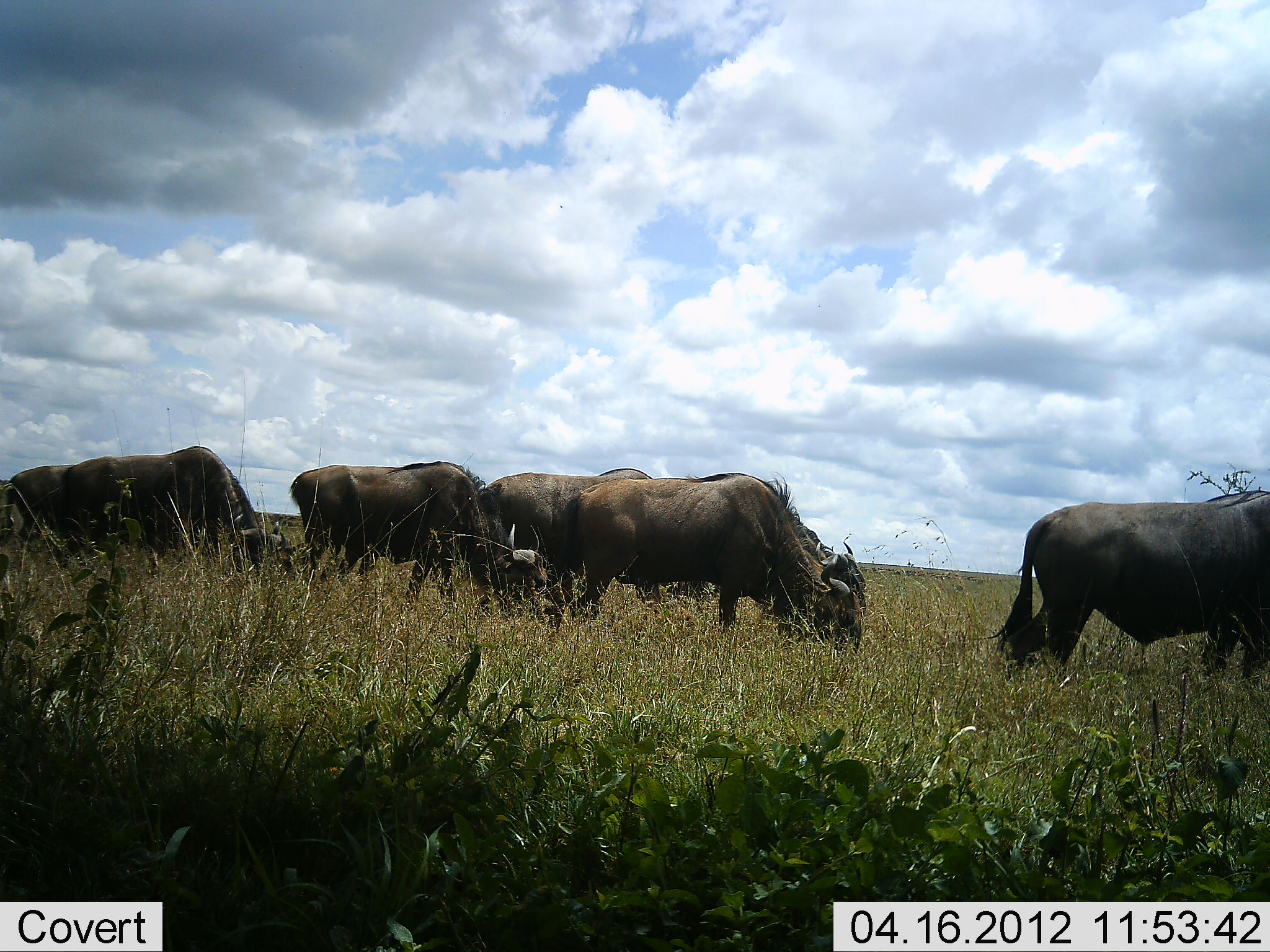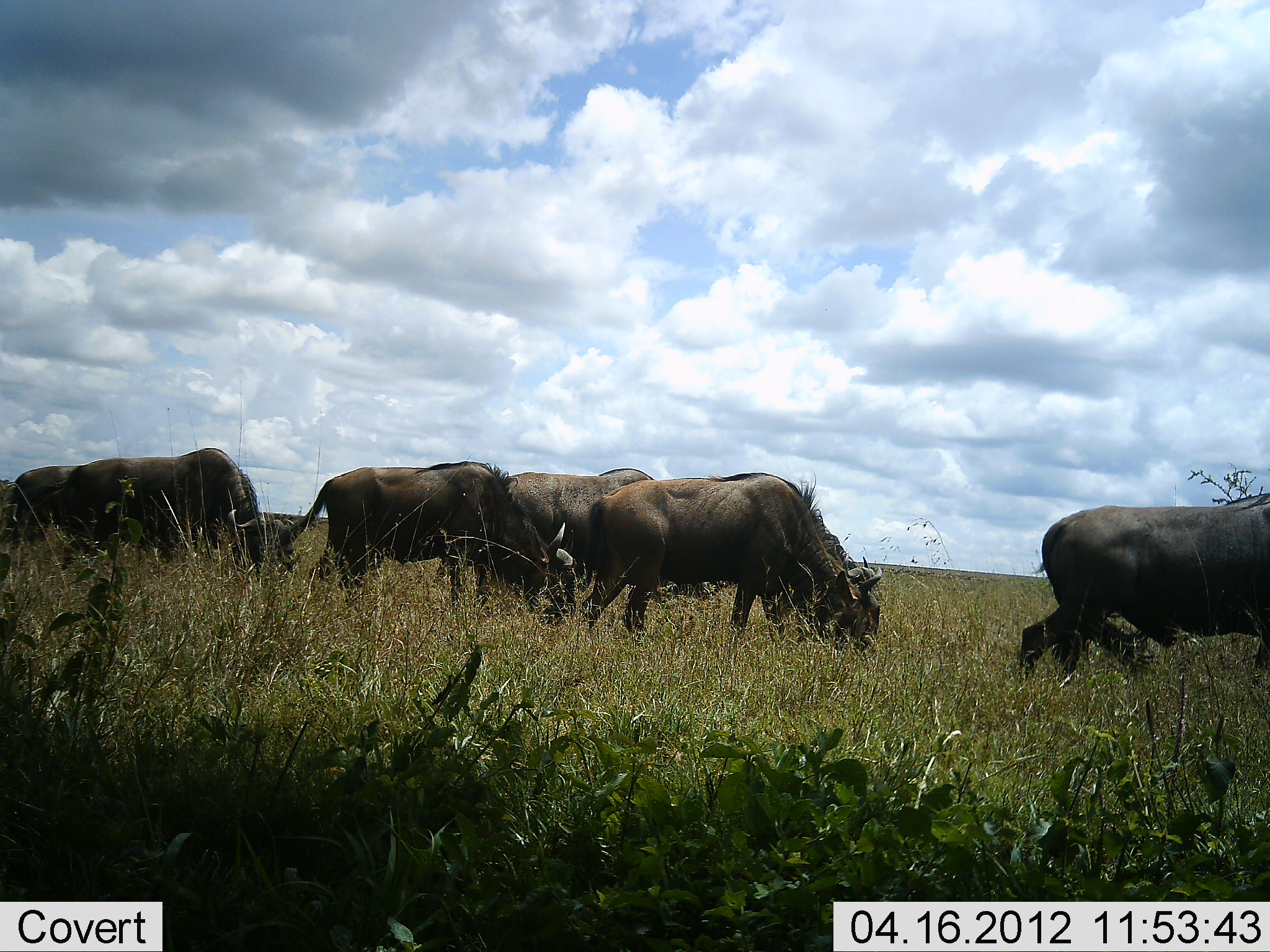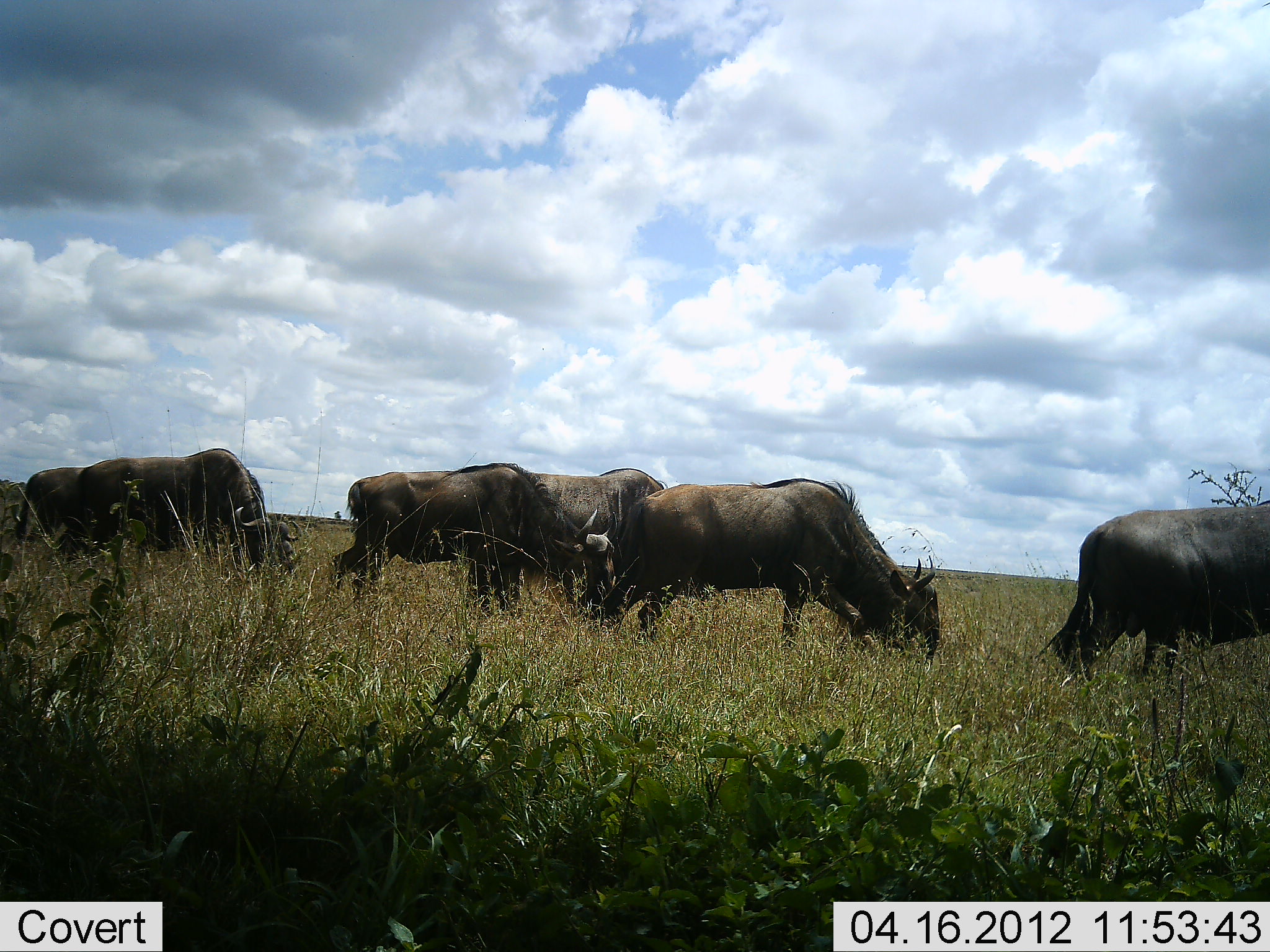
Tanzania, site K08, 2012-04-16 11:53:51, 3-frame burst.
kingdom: Animalia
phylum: Chordata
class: Mammalia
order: Artiodactyla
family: Bovidae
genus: Connochaetes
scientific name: Connochaetes taurinus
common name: blue wildebeest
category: wildebeest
Wildebeest (blue wildebeest) (Connochaetes taurinus), count 6. Behavior (volunteer vote fractions): standing 12%, resting 0%, moving 47%, interacting 0%. Young present (vote fraction): 0%. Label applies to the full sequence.